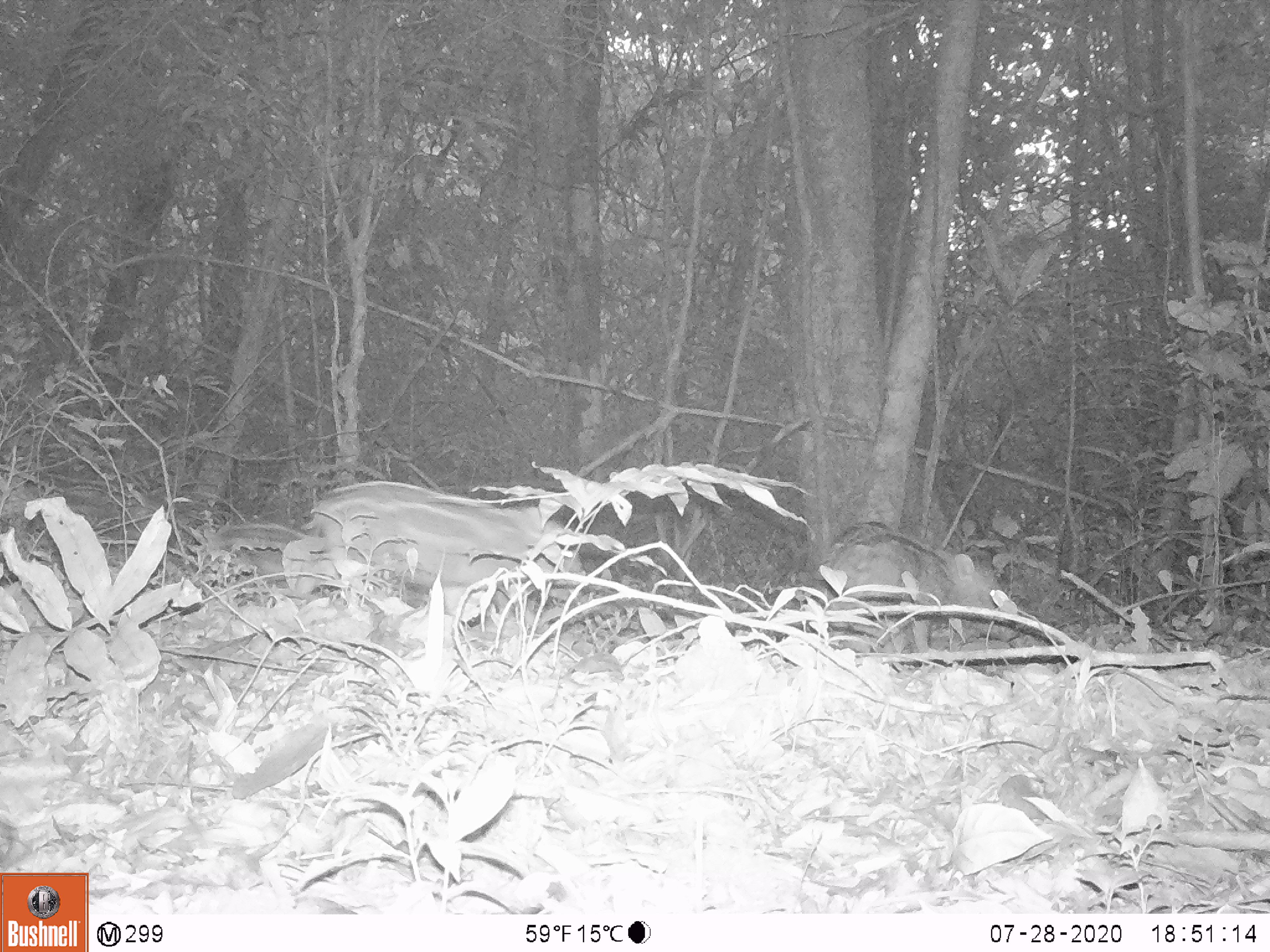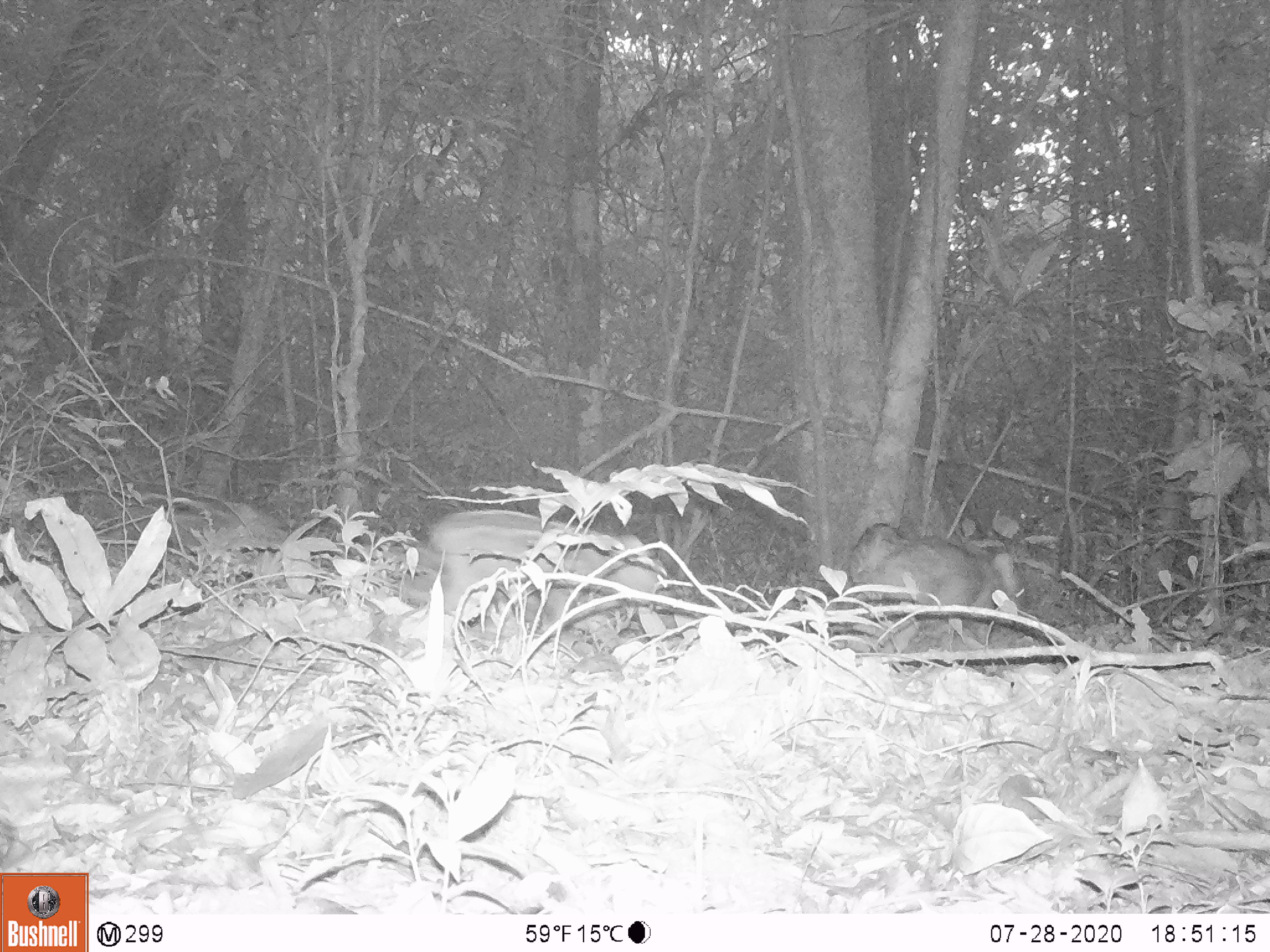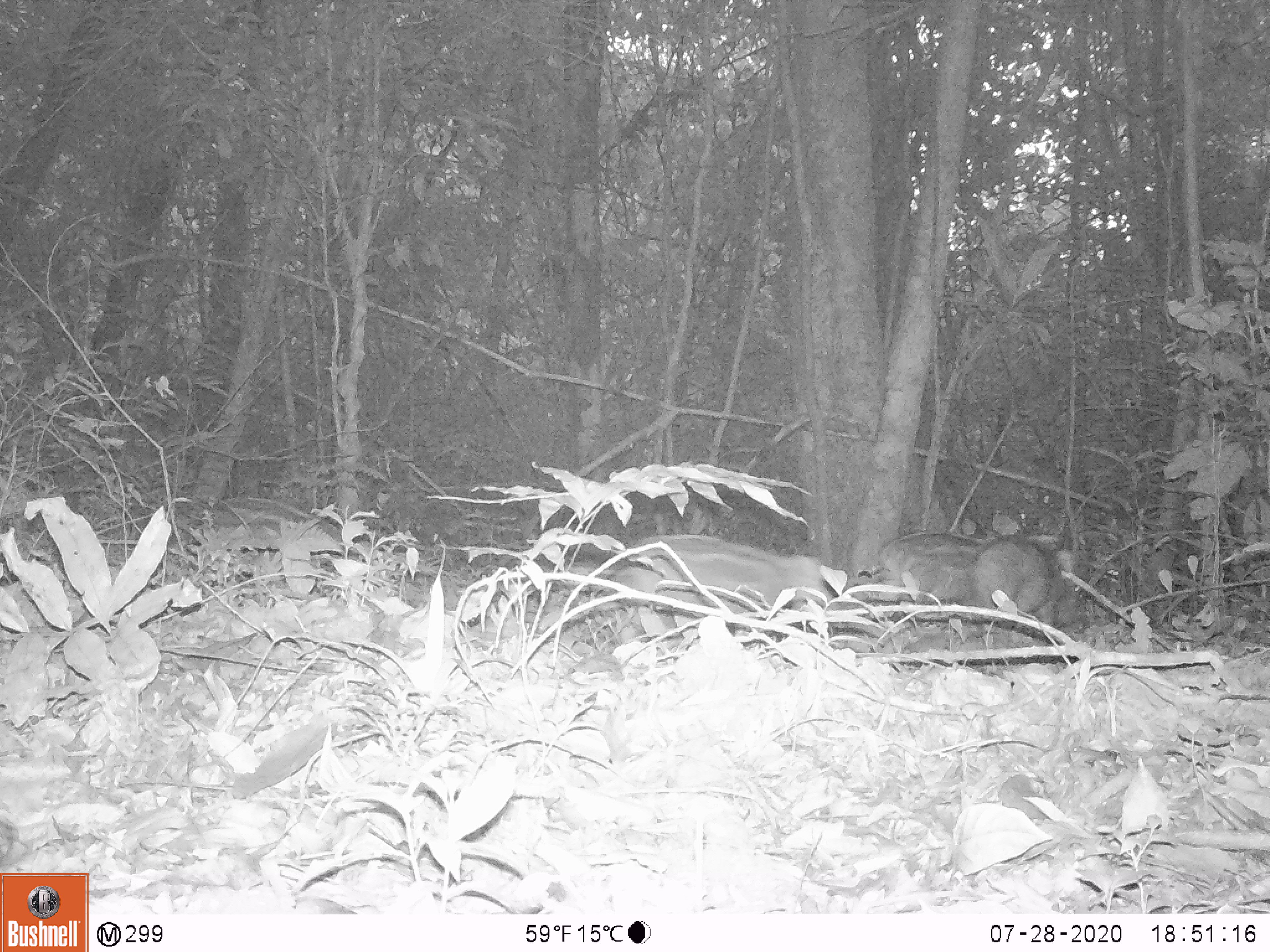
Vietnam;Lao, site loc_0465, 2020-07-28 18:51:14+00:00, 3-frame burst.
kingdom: Animalia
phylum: Chordata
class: Mammalia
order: Artiodactyla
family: Suidae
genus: Sus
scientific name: Sus scrofa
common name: eurasian wild pig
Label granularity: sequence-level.